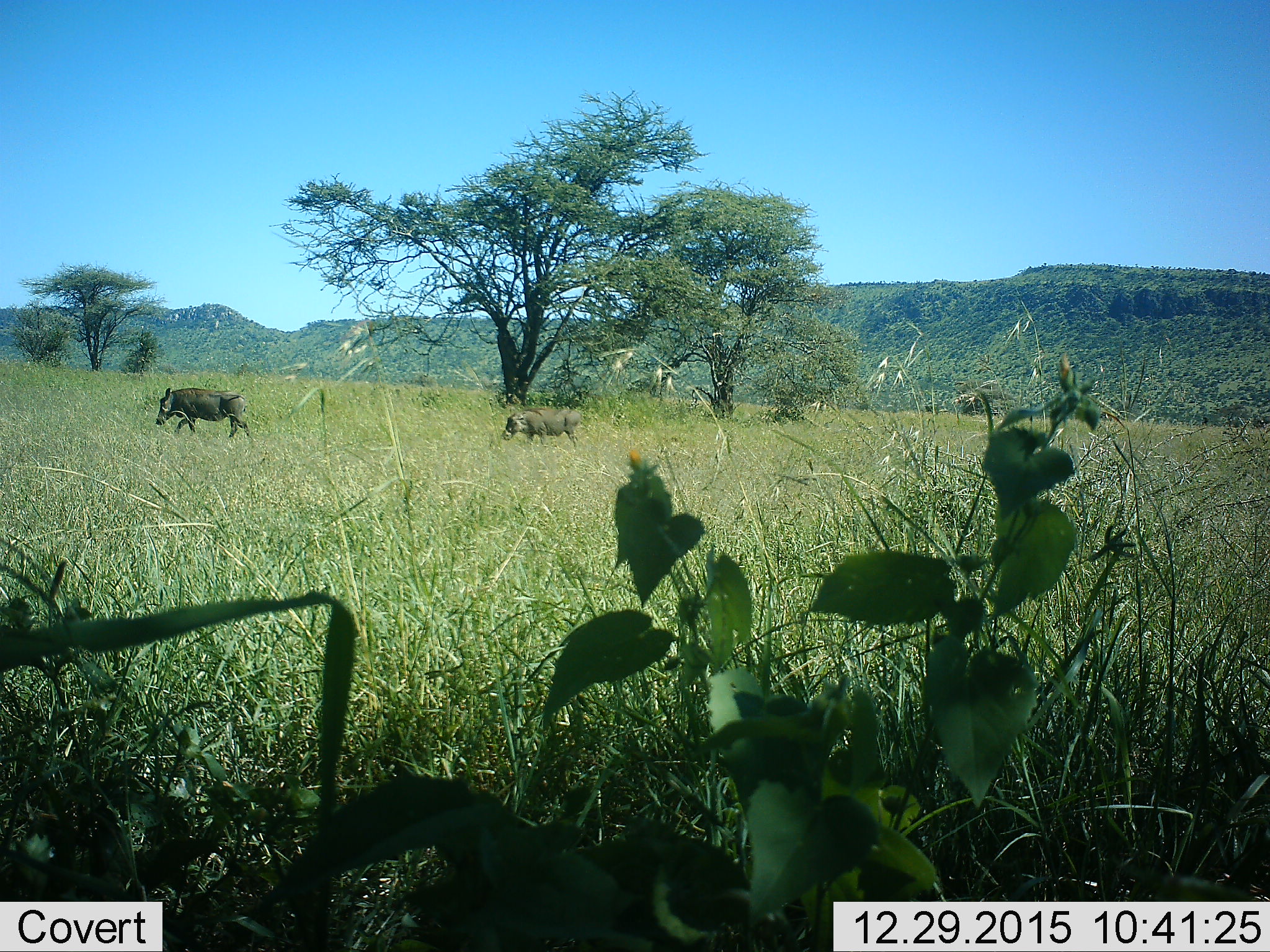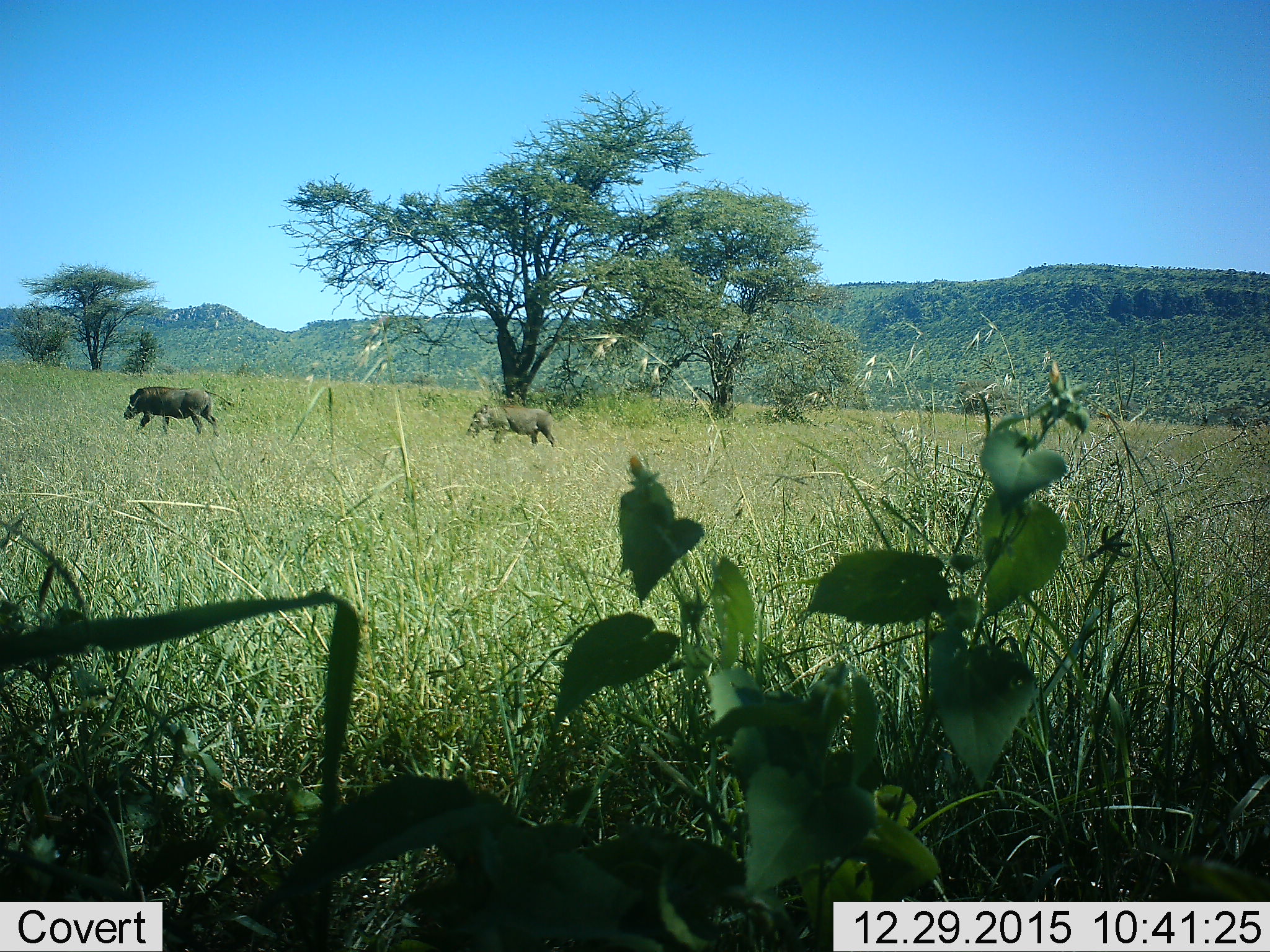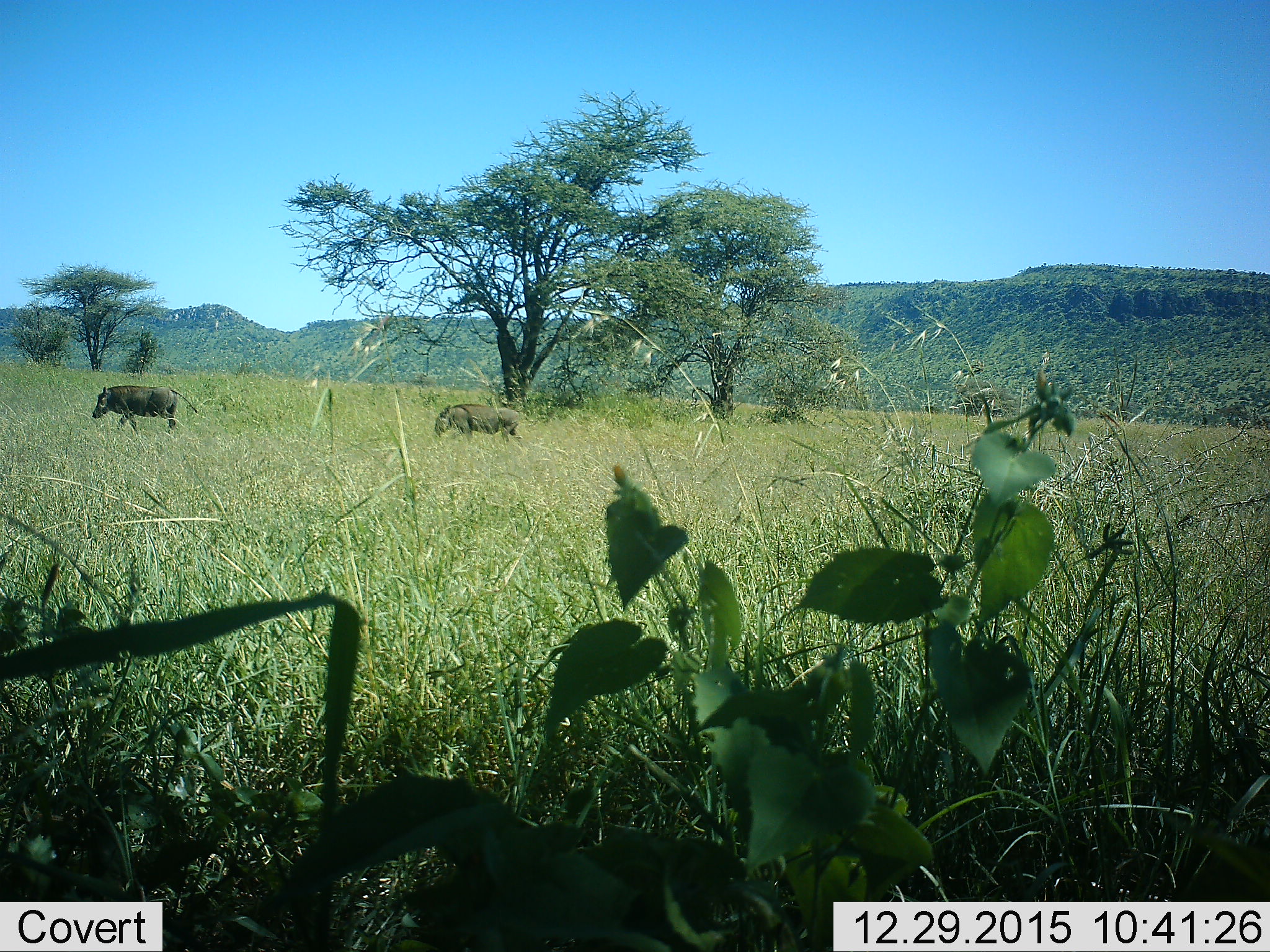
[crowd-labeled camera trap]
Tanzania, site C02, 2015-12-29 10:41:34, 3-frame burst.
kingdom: Animalia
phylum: Chordata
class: Mammalia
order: Artiodactyla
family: Suidae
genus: Phacochoerus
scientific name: Phacochoerus africanus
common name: warthog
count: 2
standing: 0%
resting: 0%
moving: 100%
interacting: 0%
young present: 0%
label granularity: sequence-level